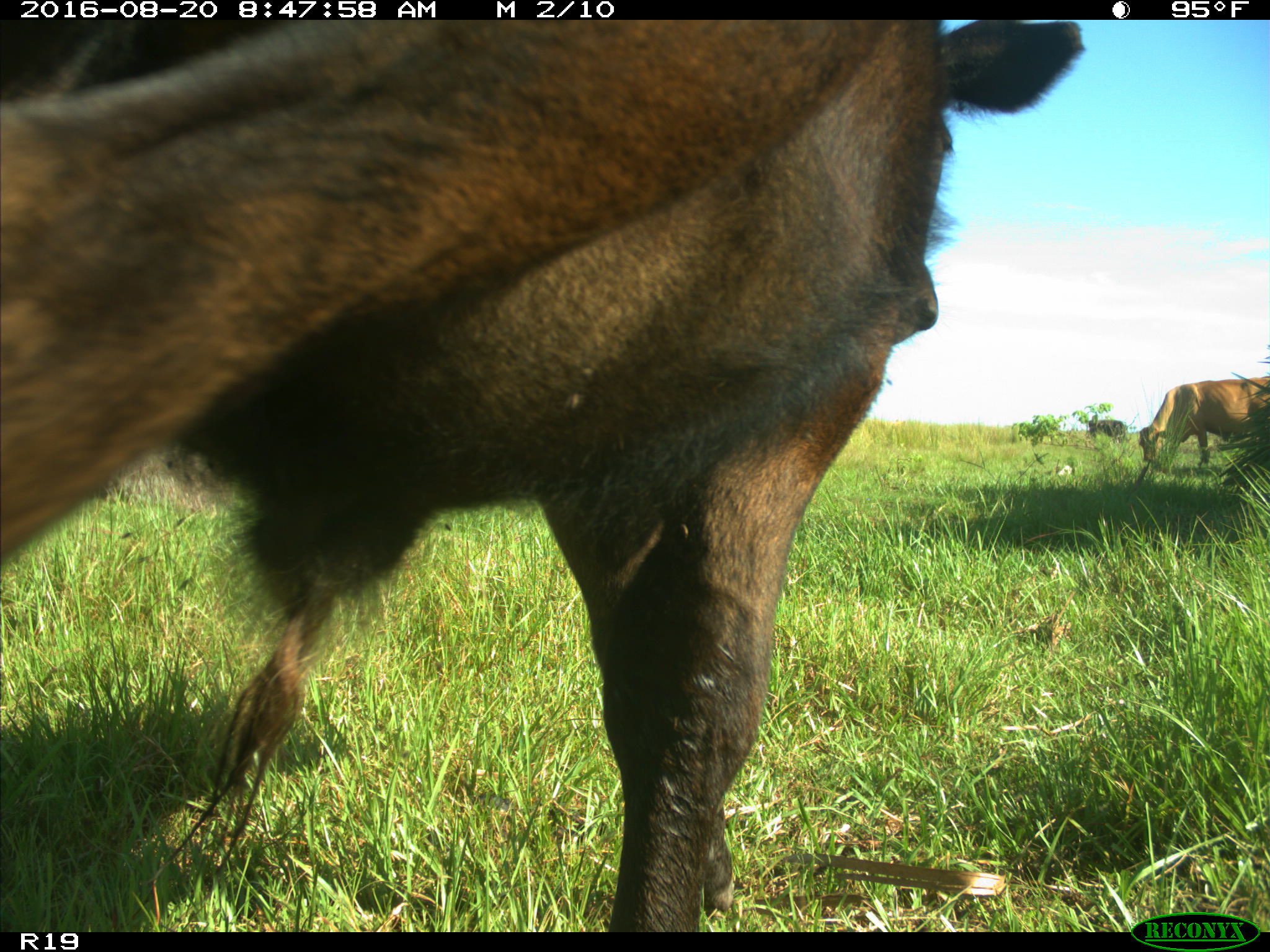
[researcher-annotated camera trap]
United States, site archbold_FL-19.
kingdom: Animalia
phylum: Chordata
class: Mammalia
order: Artiodactyla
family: Bovidae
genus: Bos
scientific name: Bos taurus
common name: domestic cow